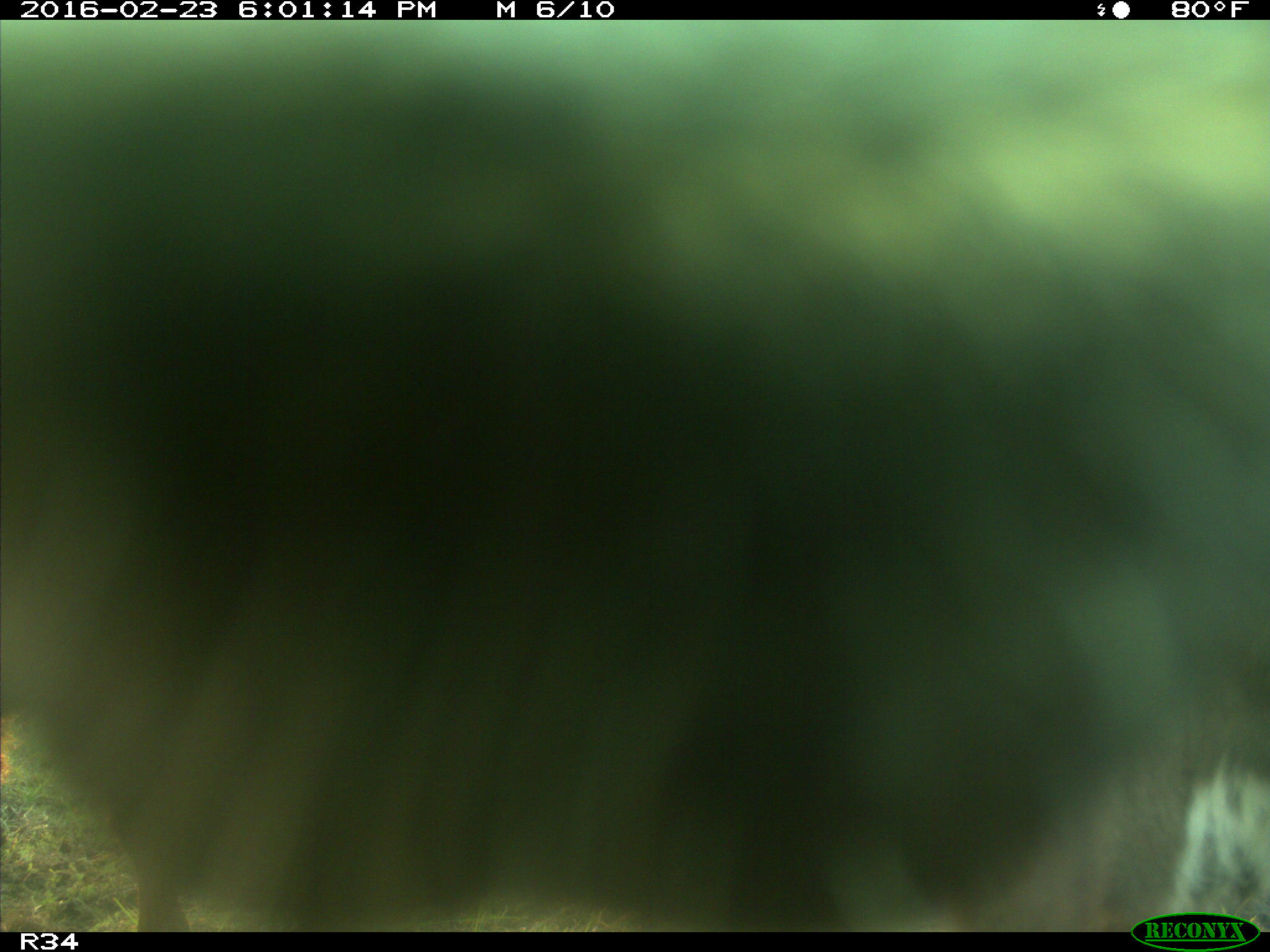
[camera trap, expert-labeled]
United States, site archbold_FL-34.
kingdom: Animalia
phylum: Chordata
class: Mammalia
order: Artiodactyla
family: Bovidae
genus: Bos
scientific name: Bos taurus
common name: domestic cow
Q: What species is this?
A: Bos taurus (domestic cow).